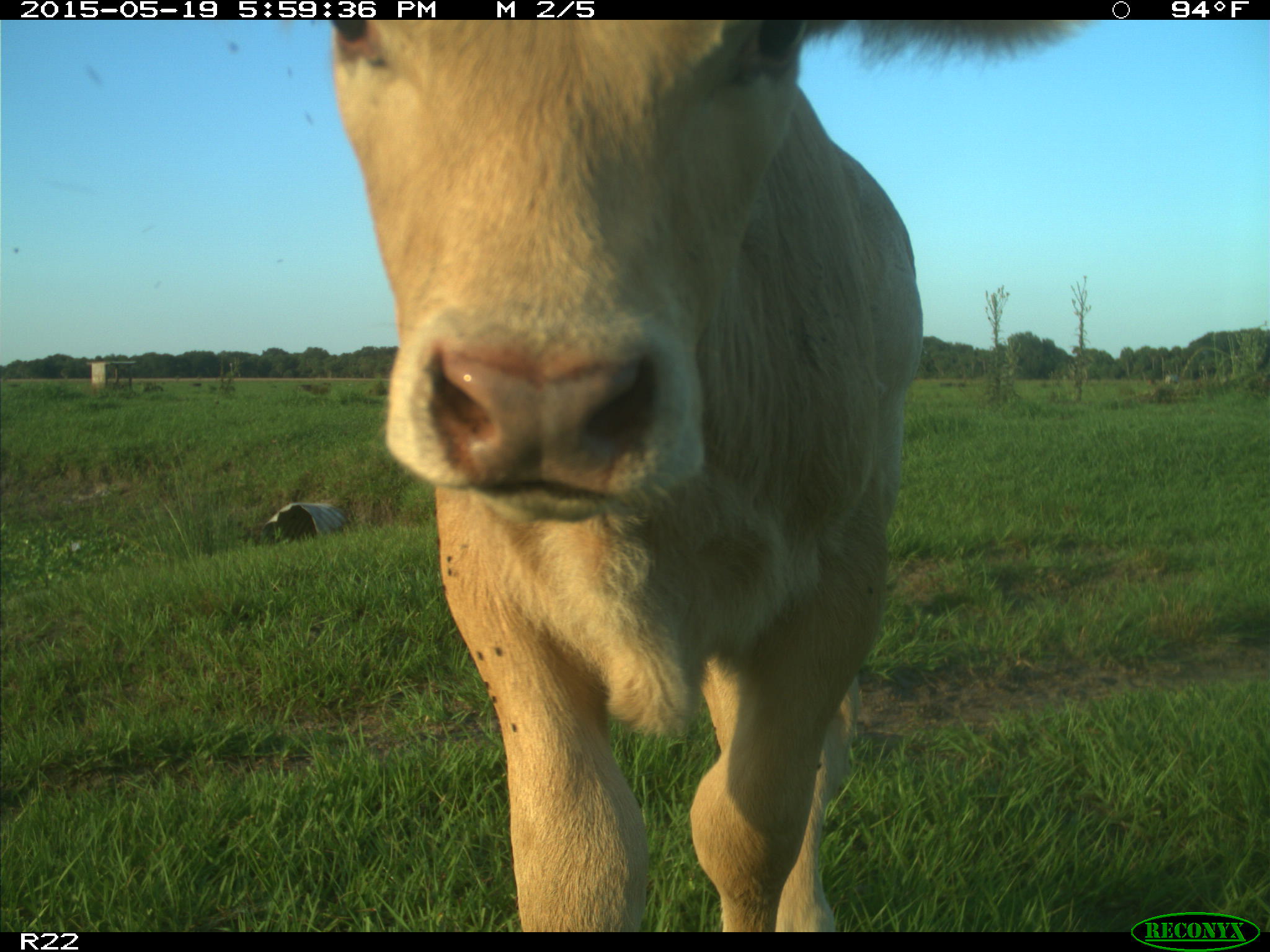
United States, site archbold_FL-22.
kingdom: Animalia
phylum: Chordata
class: Mammalia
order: Artiodactyla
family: Bovidae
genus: Bos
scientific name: Bos taurus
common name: domestic cow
Bos taurus (domestic cow).